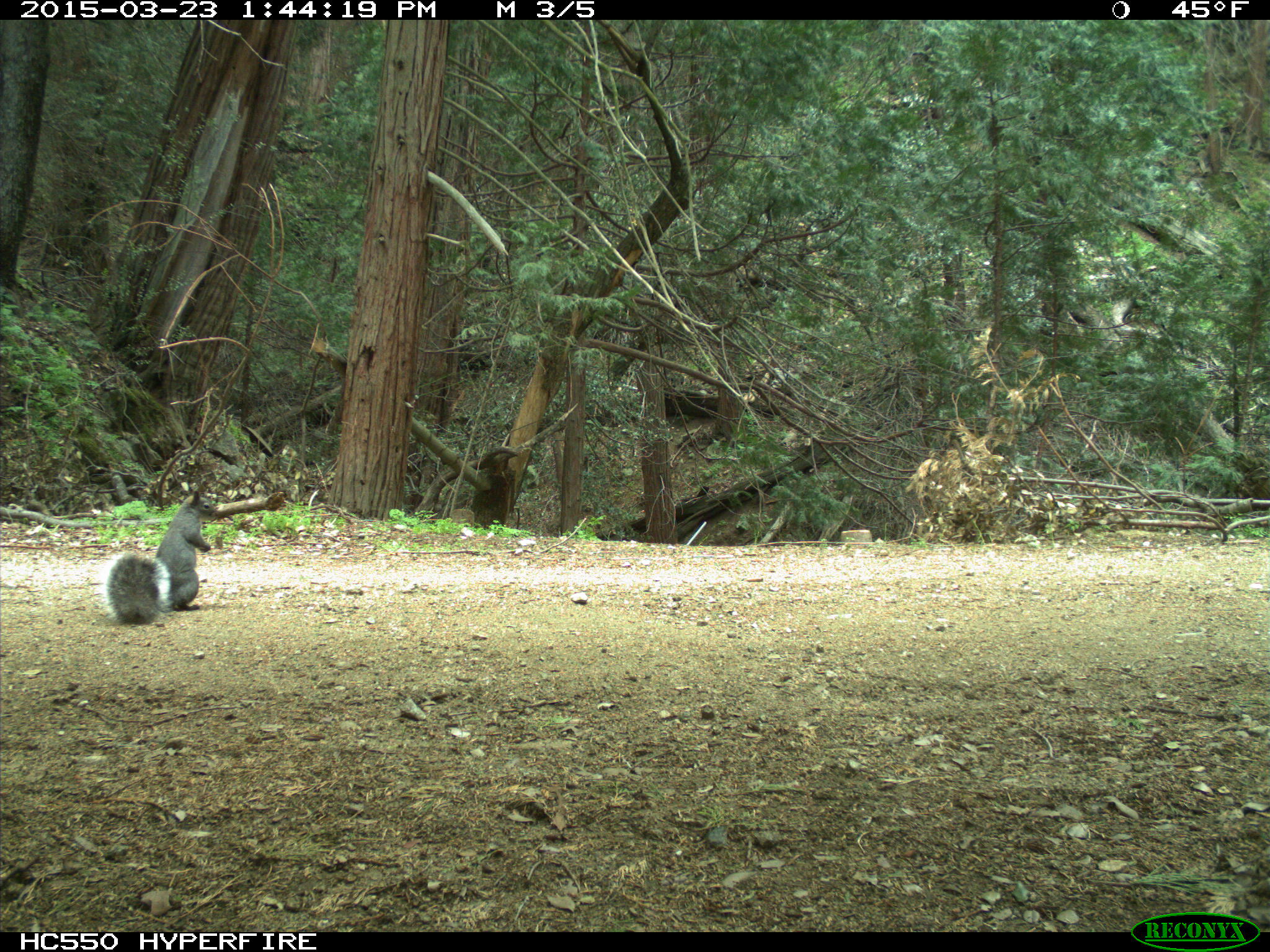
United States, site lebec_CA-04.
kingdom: Animalia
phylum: Chordata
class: Mammalia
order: Rodentia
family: Sciuridae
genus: Sciurus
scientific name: Sciurus carolinensis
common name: eastern gray squirrel